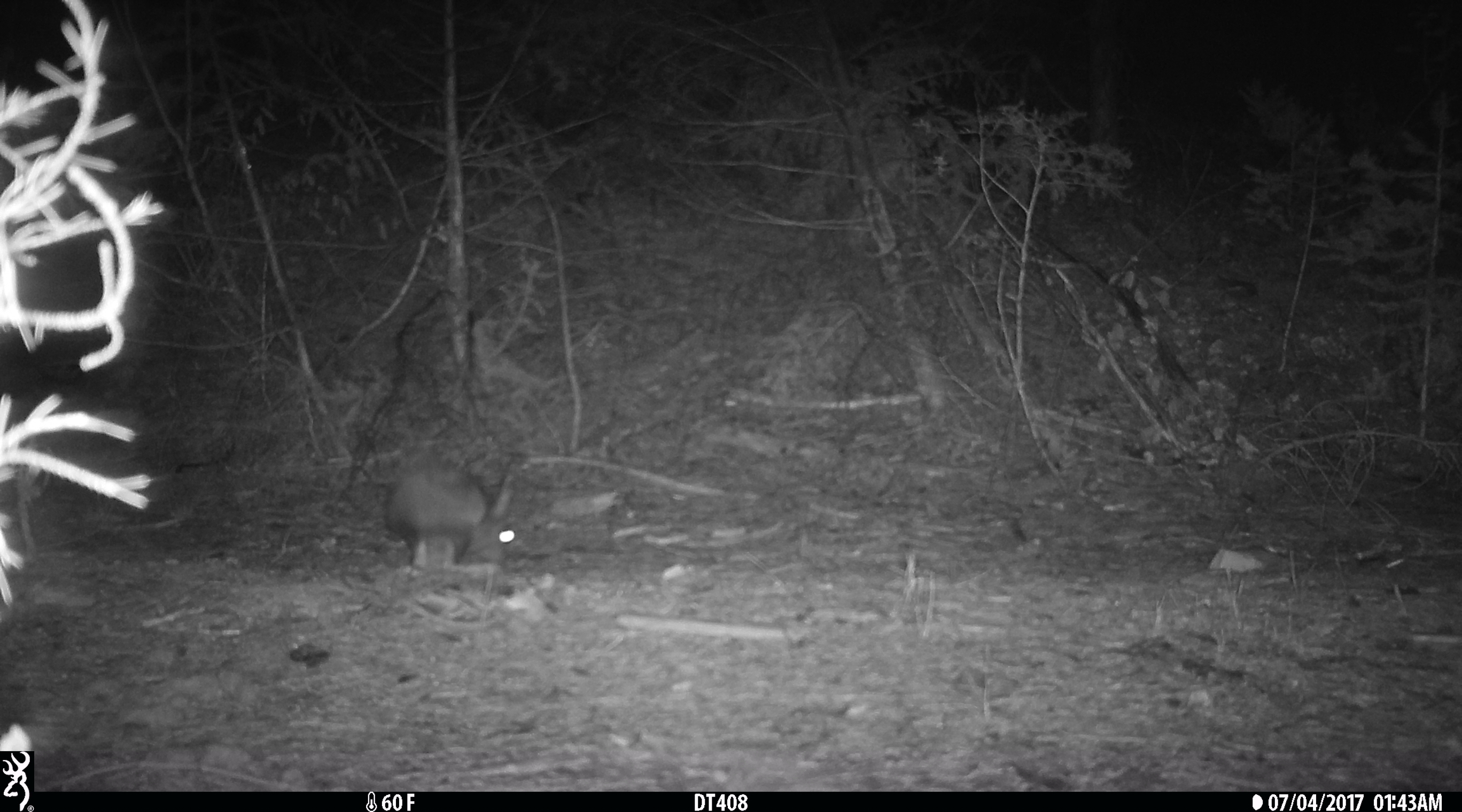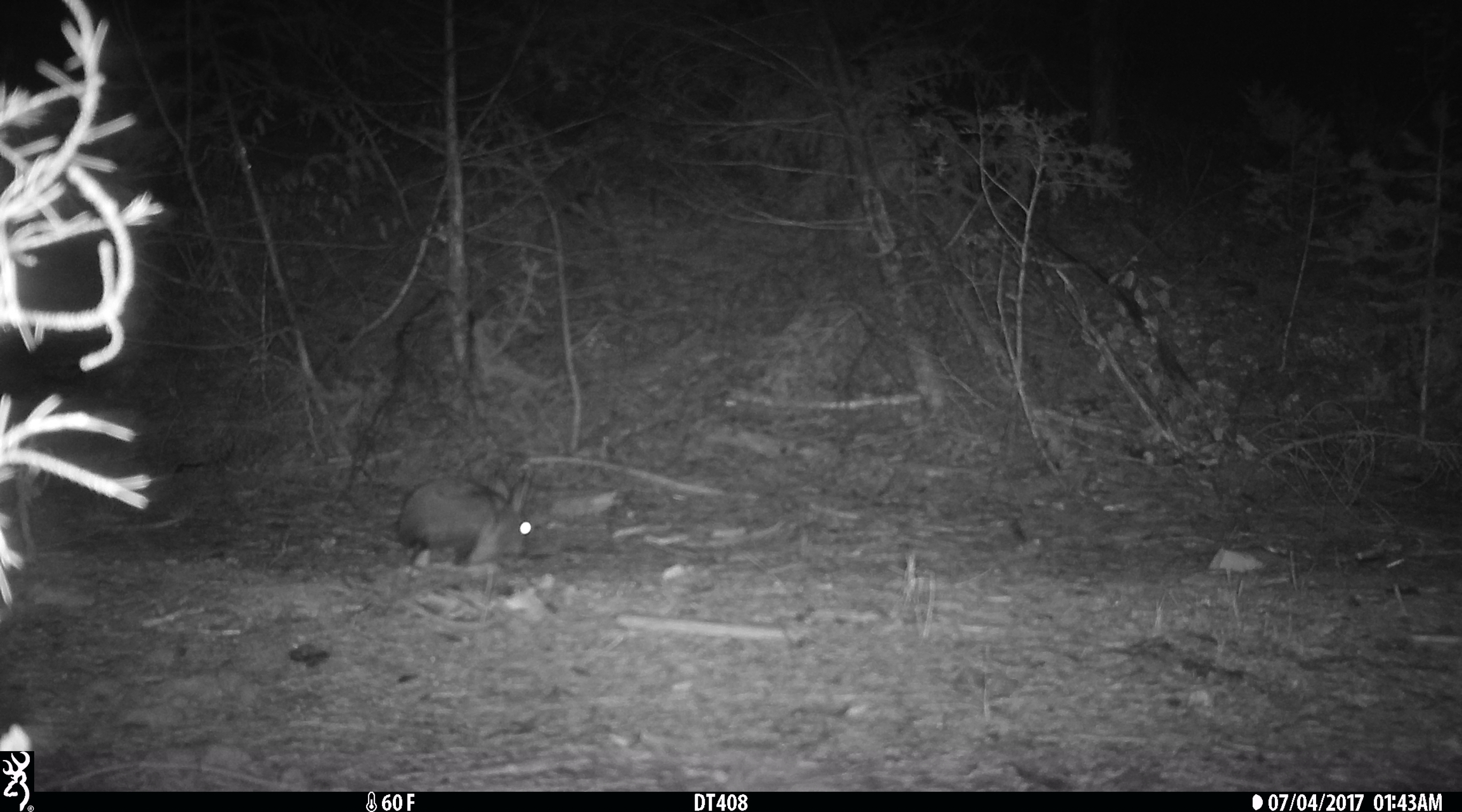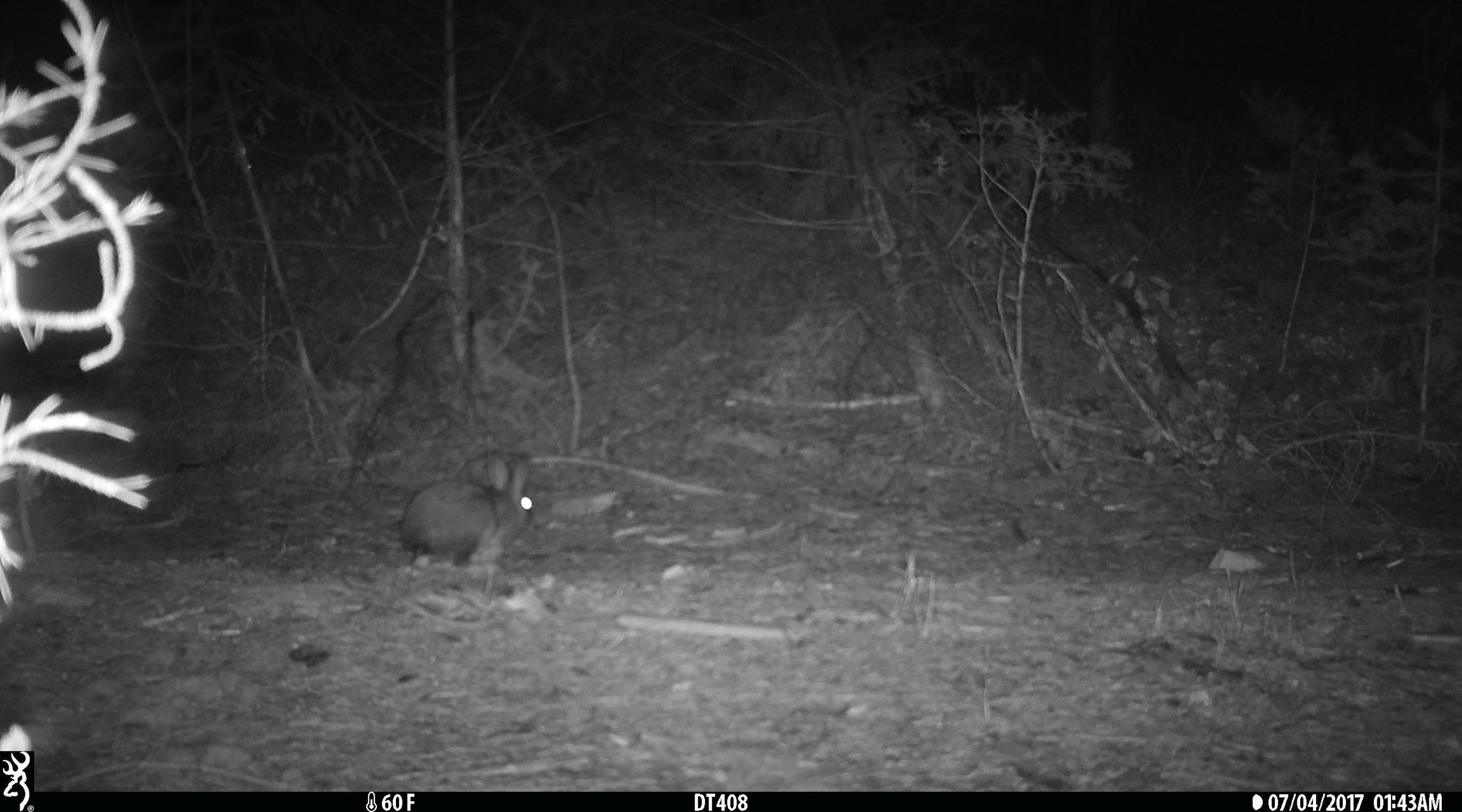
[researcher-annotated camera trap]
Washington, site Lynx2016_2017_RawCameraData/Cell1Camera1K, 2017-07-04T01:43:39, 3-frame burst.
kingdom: Animalia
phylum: Chordata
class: Mammalia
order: Lagomorpha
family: Leporidae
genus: Lepus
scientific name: Lepus americanus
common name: snowshoe hare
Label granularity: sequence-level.